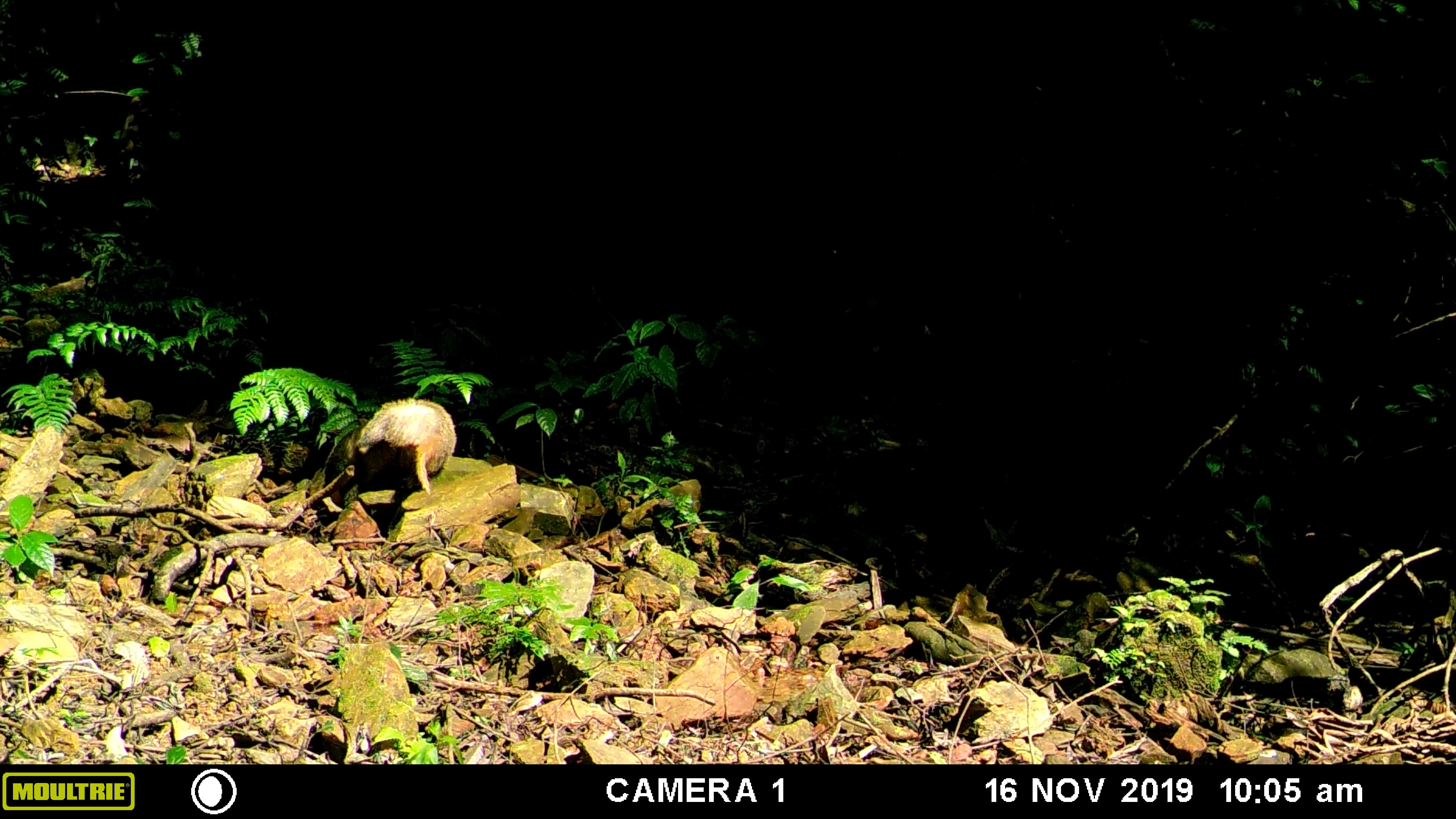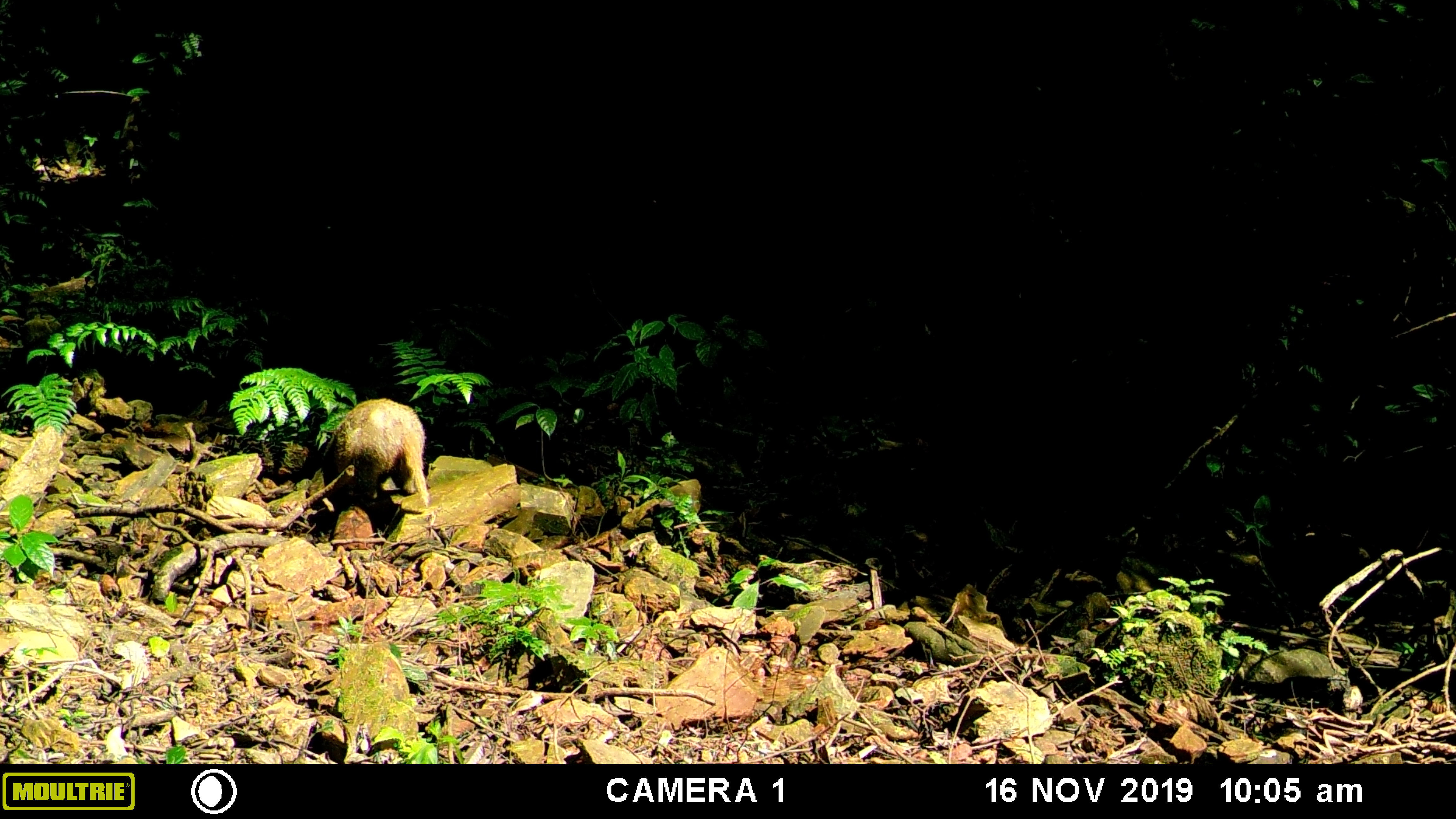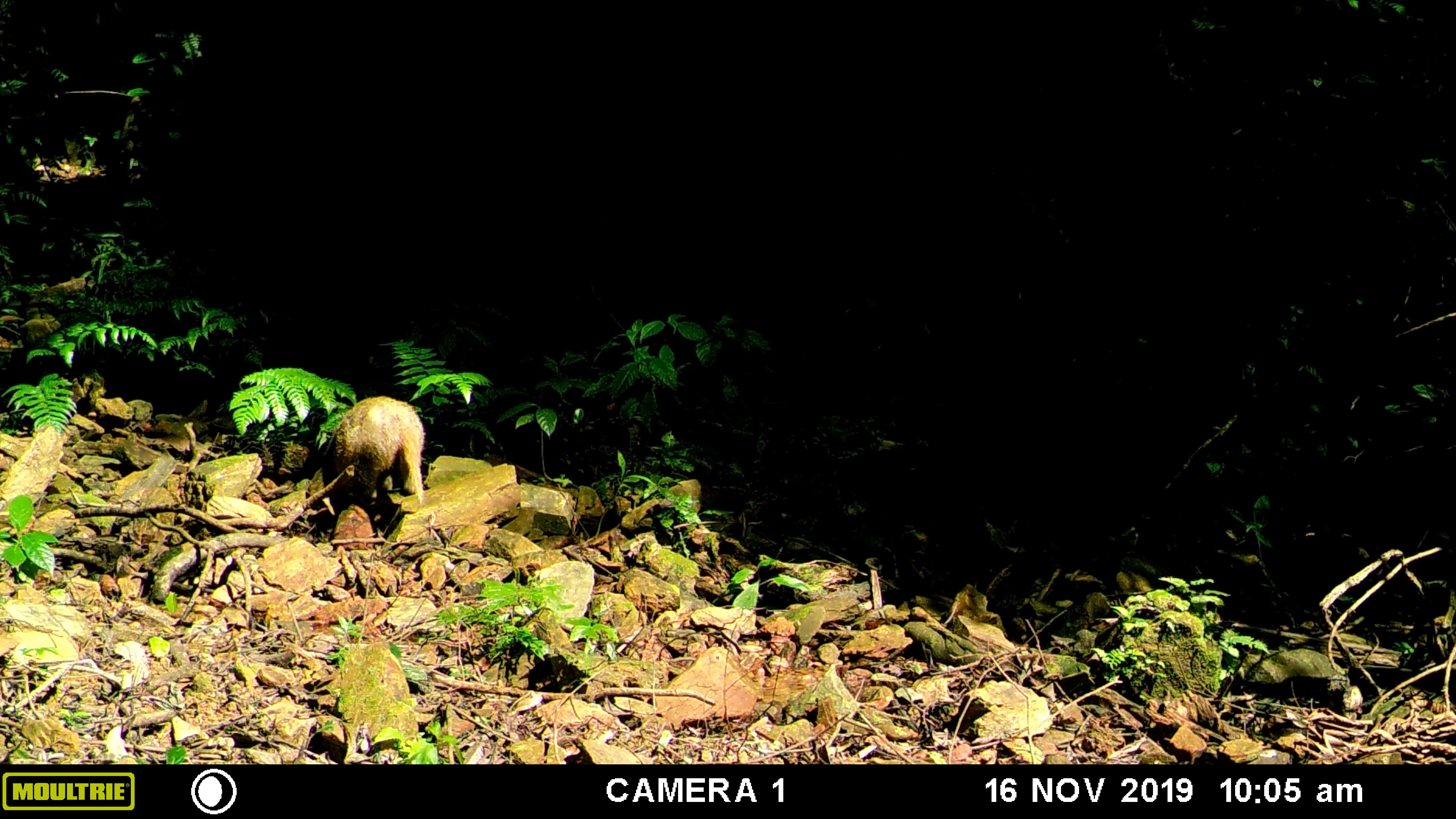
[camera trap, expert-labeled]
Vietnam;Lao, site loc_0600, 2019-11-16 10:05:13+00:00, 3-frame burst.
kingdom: Animalia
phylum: Chordata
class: Mammalia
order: Carnivora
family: Mustelidae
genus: Arctonyx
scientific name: Arctonyx collaris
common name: hog badger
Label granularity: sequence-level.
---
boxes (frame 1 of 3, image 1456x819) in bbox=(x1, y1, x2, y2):
hog badger: bbox=(325, 397, 456, 509)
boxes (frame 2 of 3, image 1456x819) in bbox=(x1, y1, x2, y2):
hog badger: bbox=(321, 397, 430, 514)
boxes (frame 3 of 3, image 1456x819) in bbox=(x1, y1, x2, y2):
hog badger: bbox=(322, 395, 426, 521)